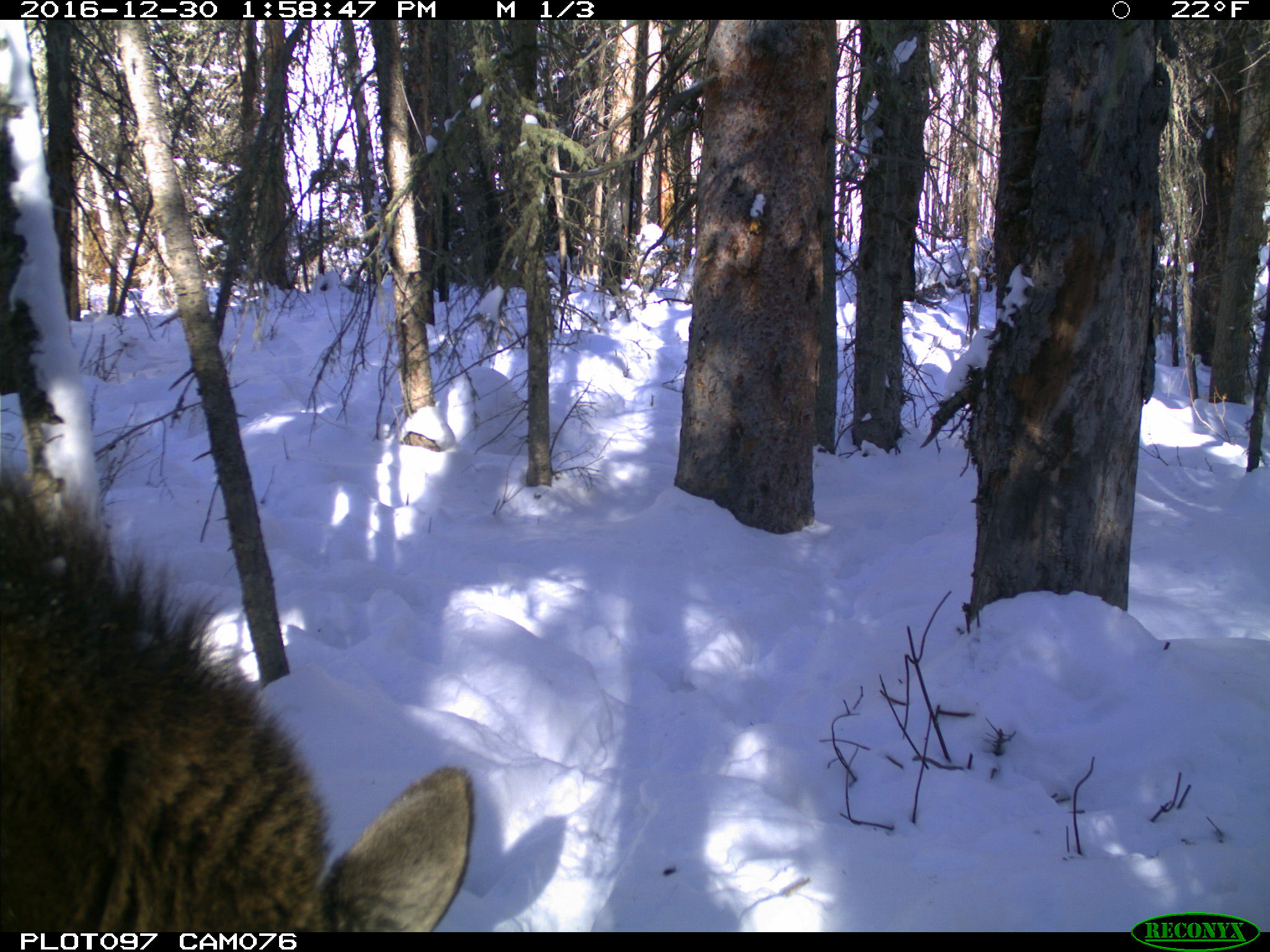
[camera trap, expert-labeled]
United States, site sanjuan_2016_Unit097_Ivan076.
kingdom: Animalia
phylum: Chordata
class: Mammalia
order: Artiodactyla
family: Cervidae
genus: Alces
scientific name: Alces alces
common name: moose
Alces alces (moose).